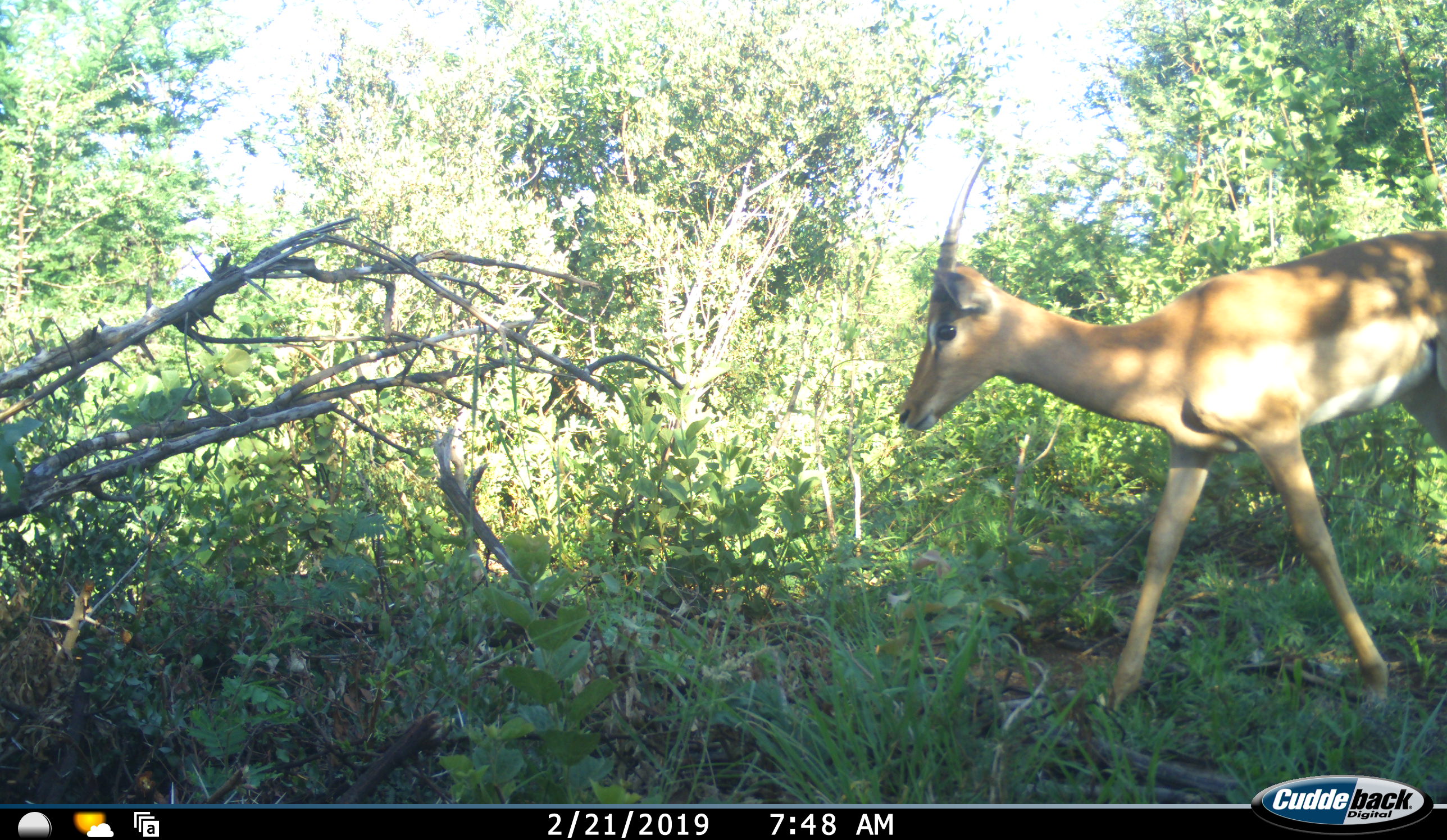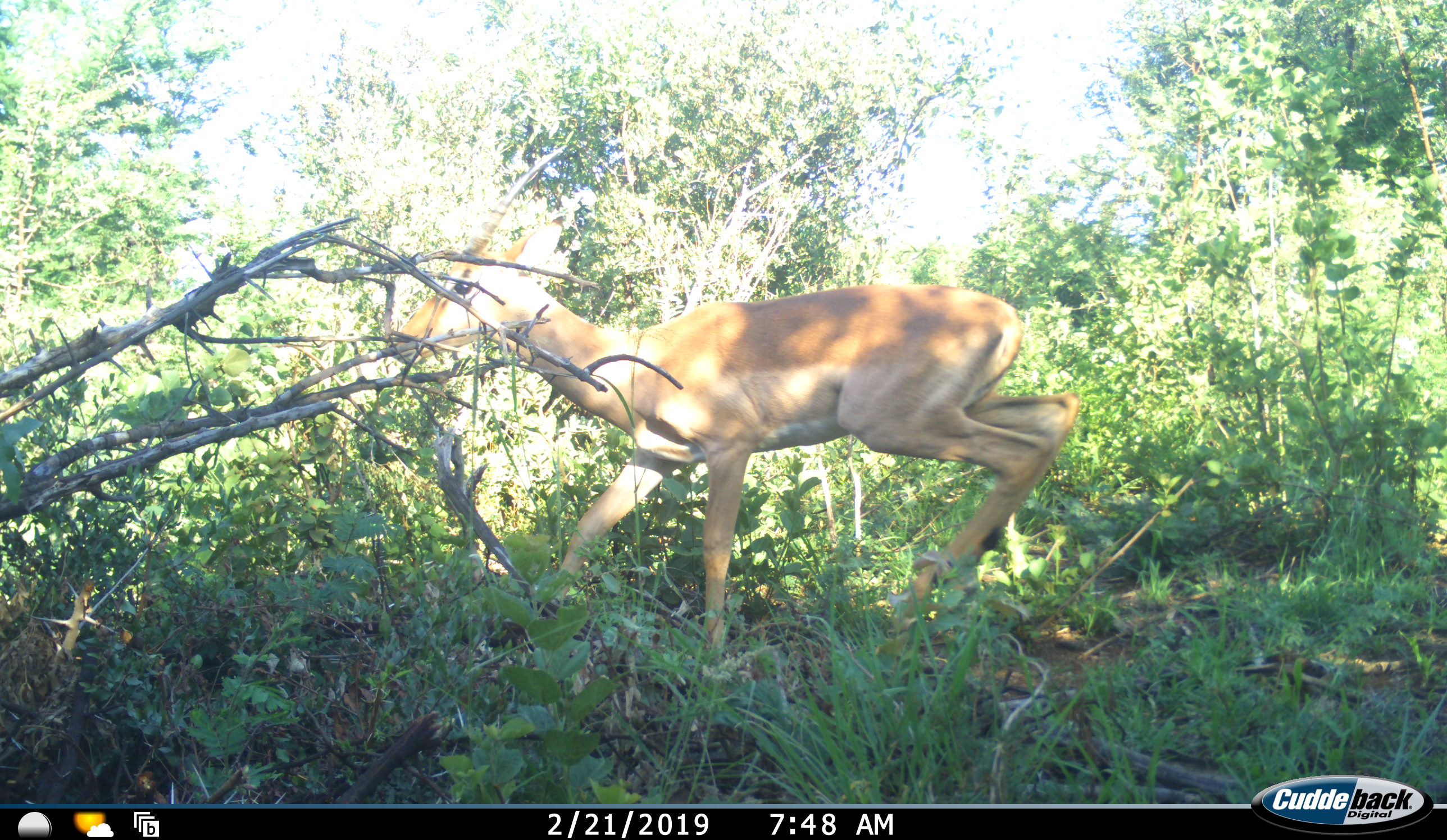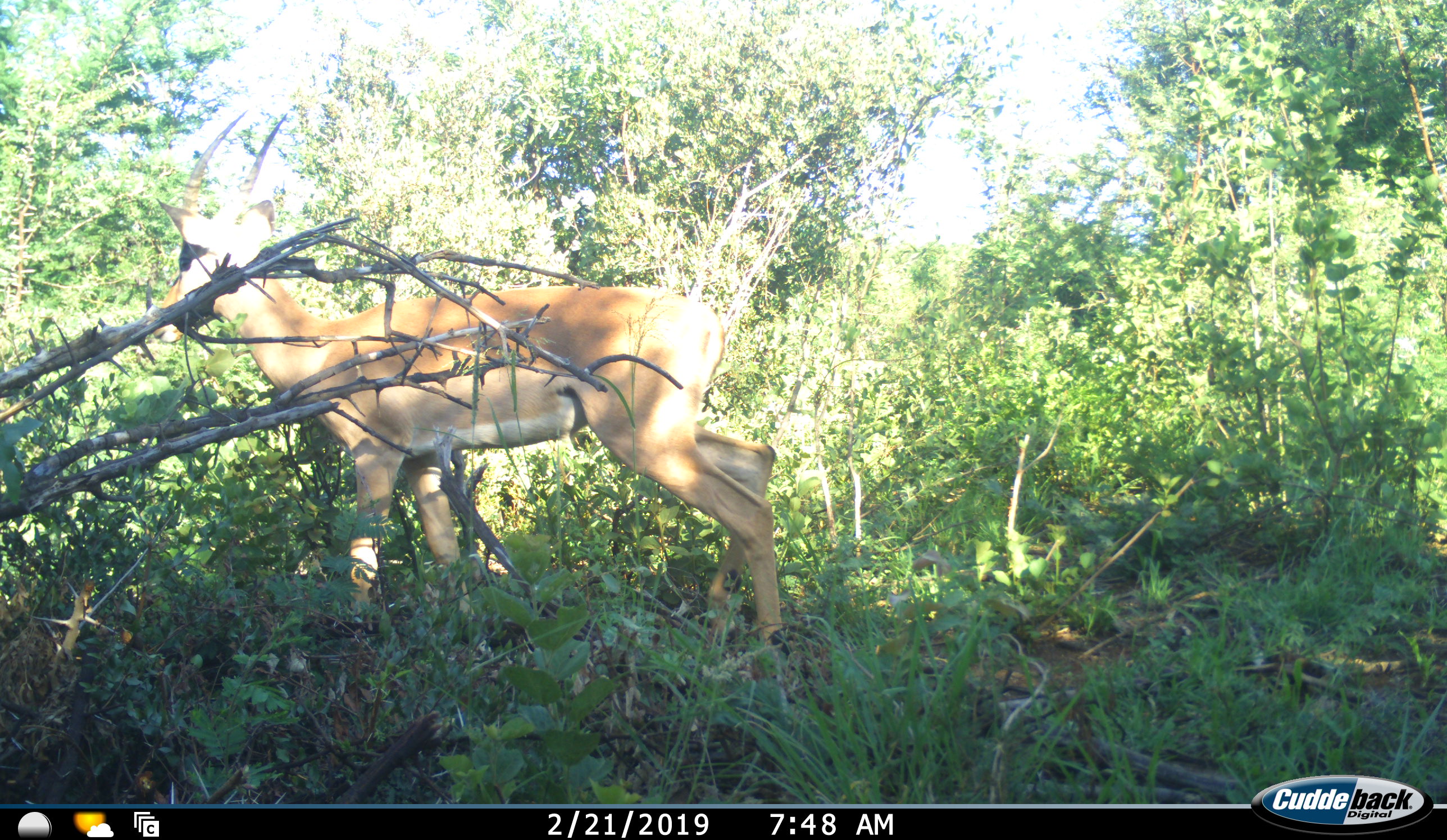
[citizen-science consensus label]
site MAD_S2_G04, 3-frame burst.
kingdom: Animalia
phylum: Chordata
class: Mammalia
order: Artiodactyla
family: Bovidae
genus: Aepyceros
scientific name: Aepyceros melampus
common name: impala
Impala (Aepyceros melampus), count 1. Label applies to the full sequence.